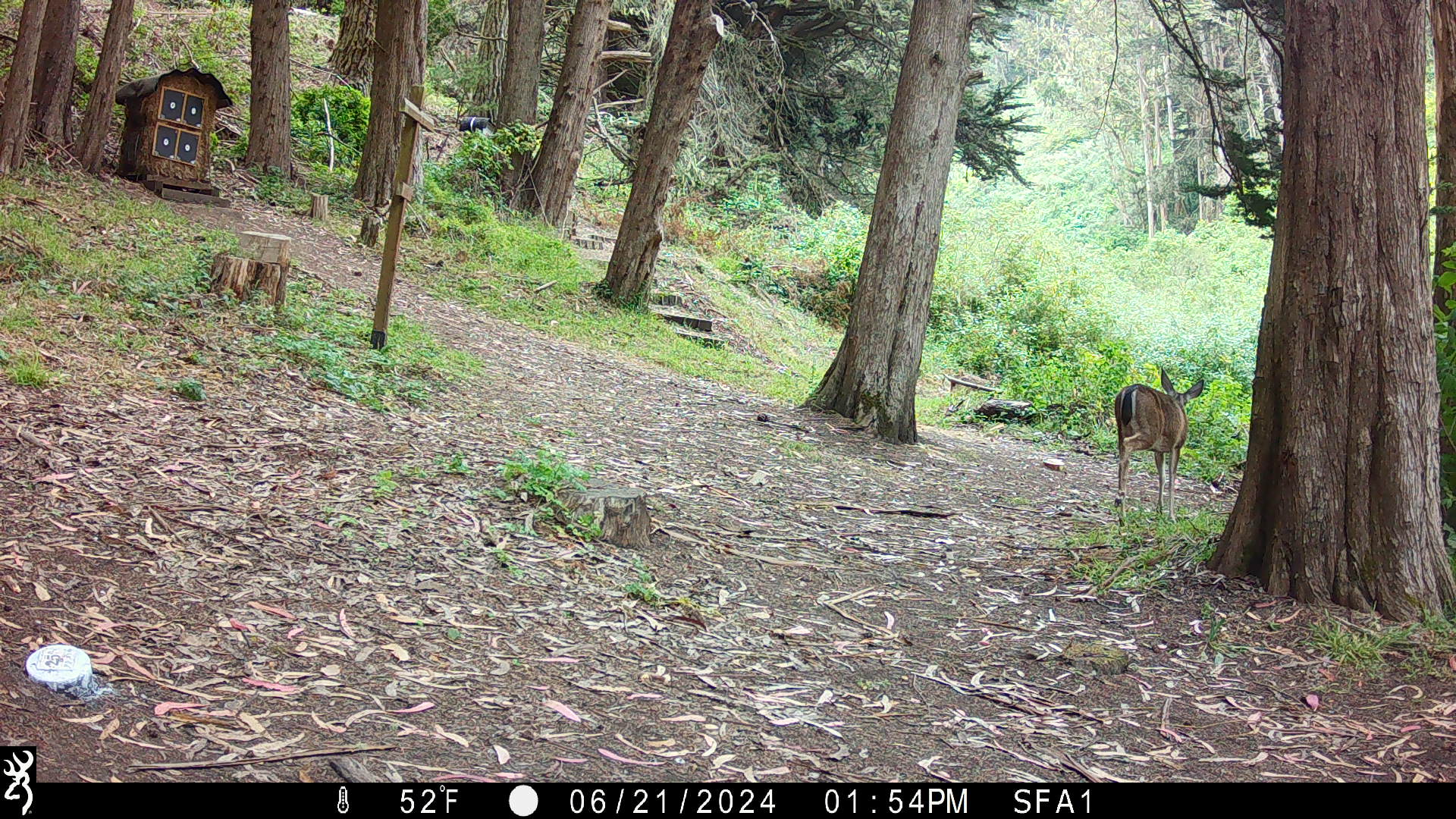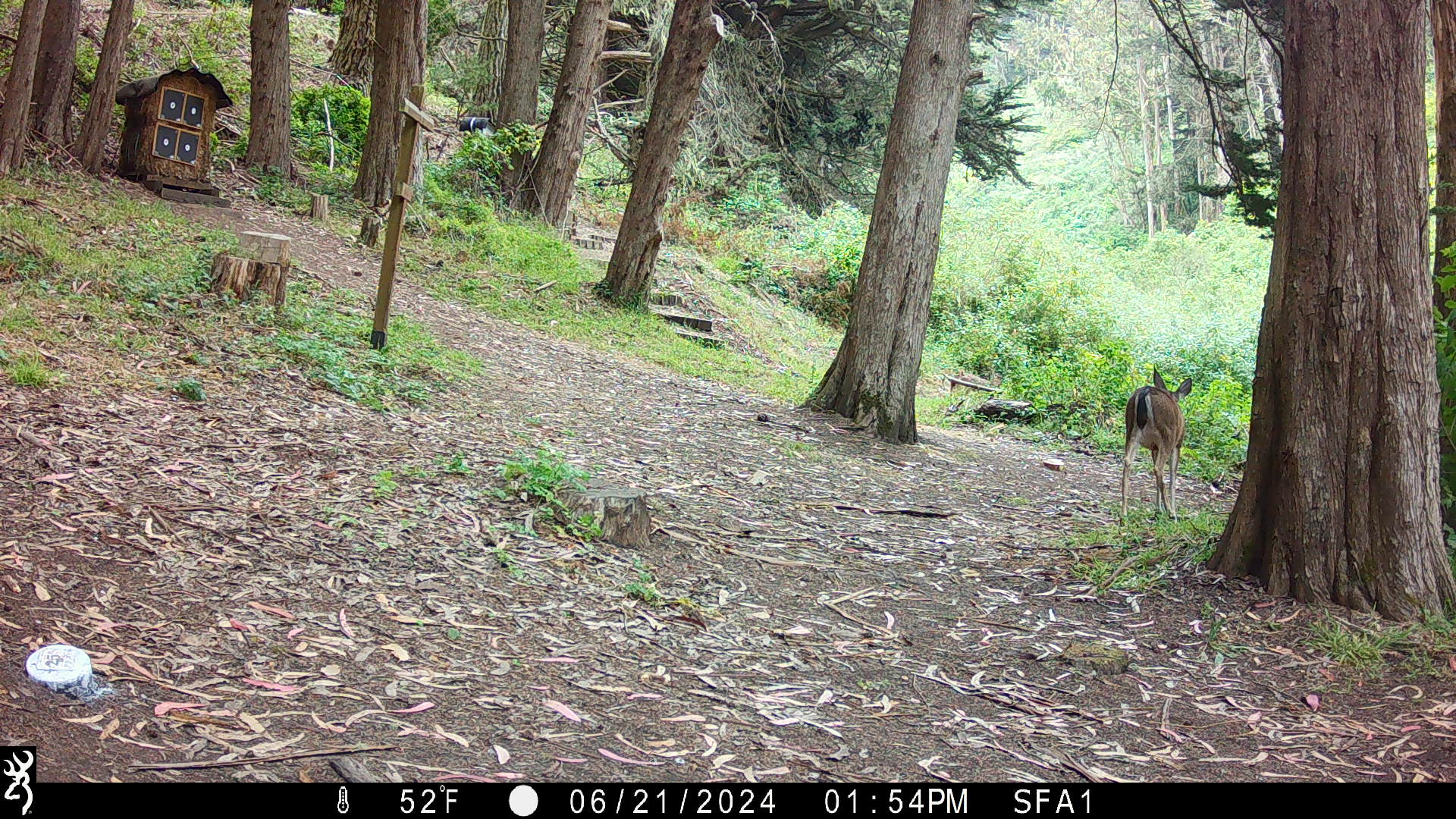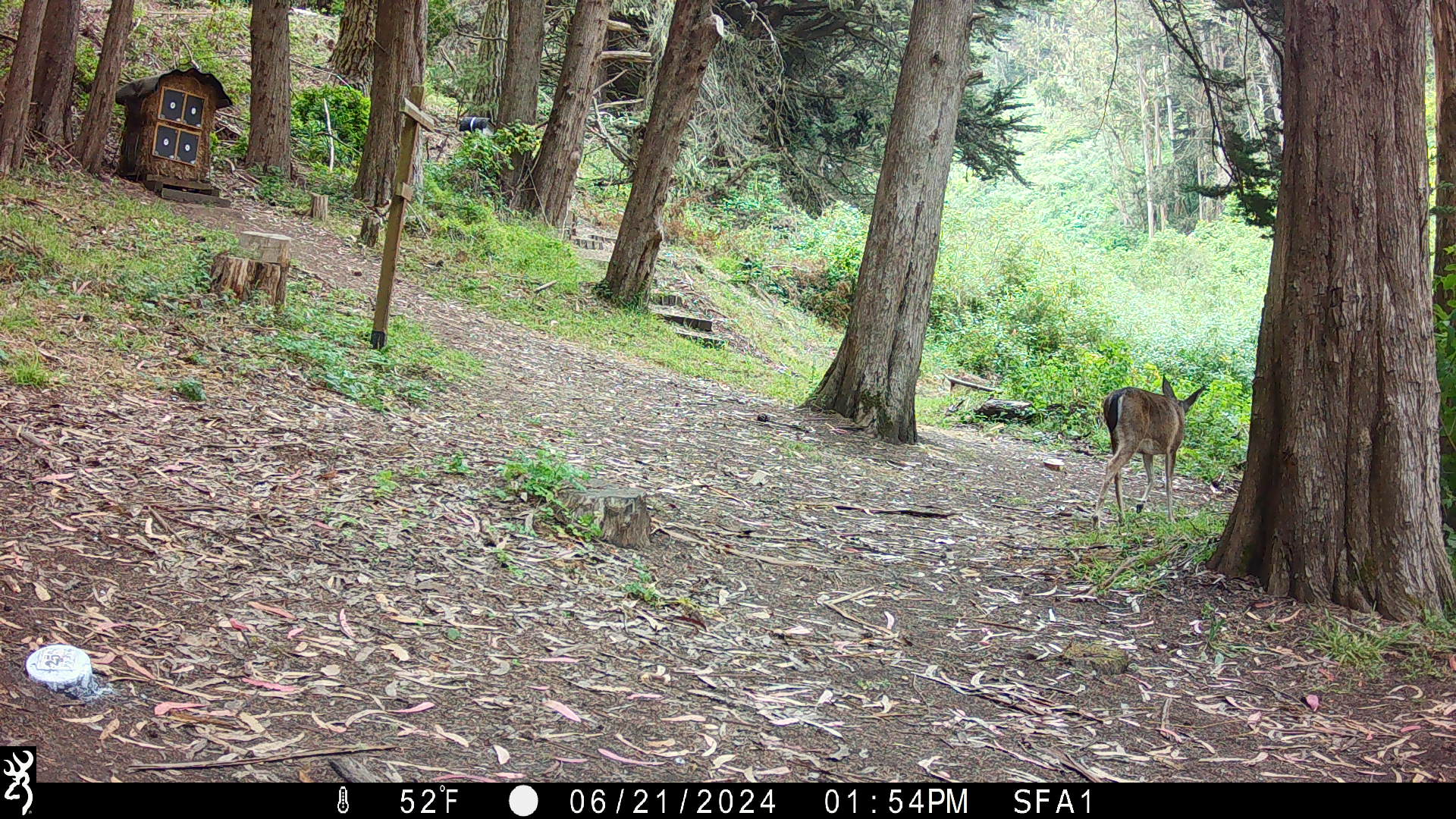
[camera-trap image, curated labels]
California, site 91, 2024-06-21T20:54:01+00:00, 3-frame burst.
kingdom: Animalia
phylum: Chordata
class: Mammalia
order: Artiodactyla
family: Cervidae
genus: Odocoileus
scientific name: Odocoileus hemionus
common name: mule deer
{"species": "mule deer (Odocoileus hemionus)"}